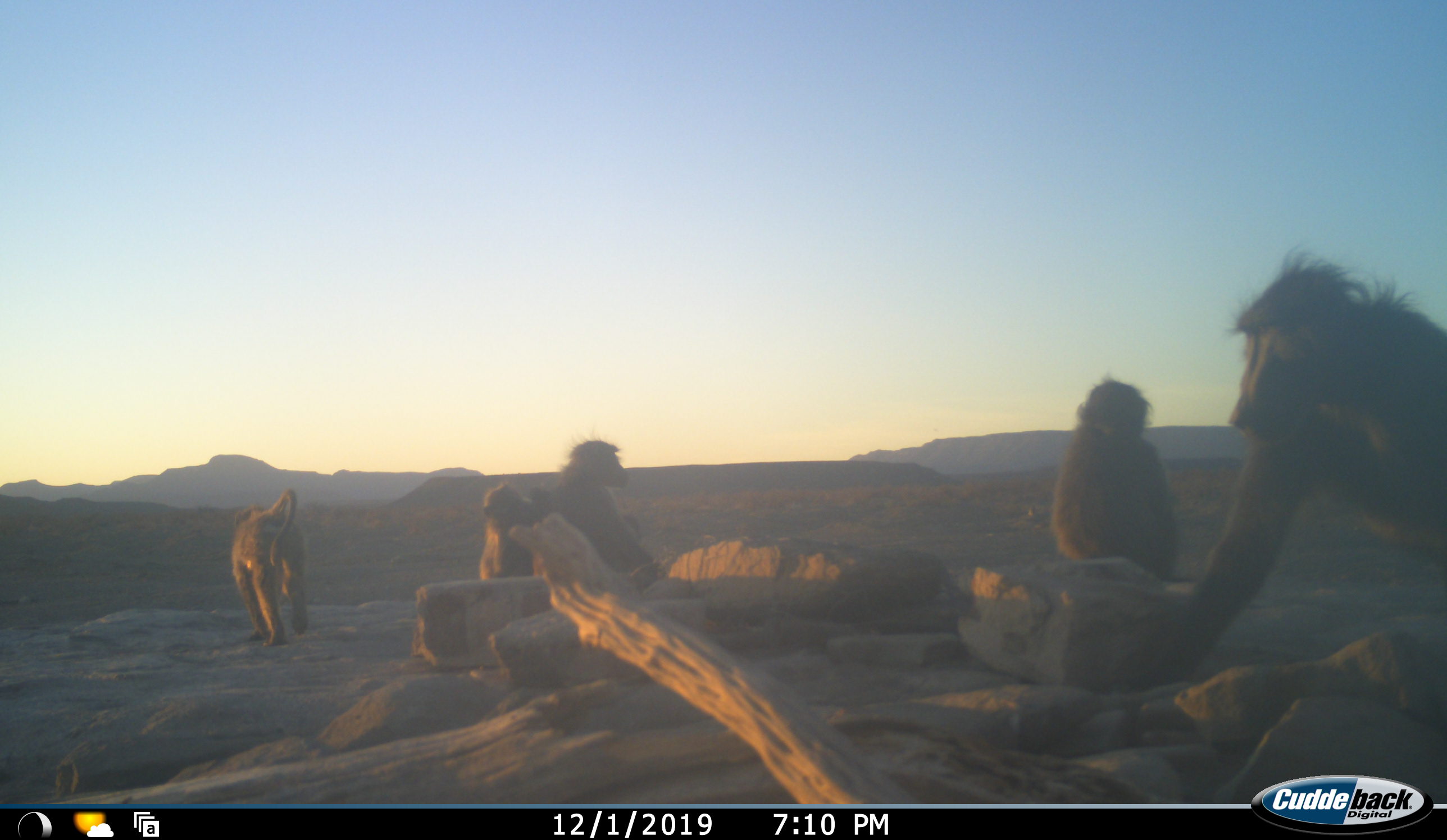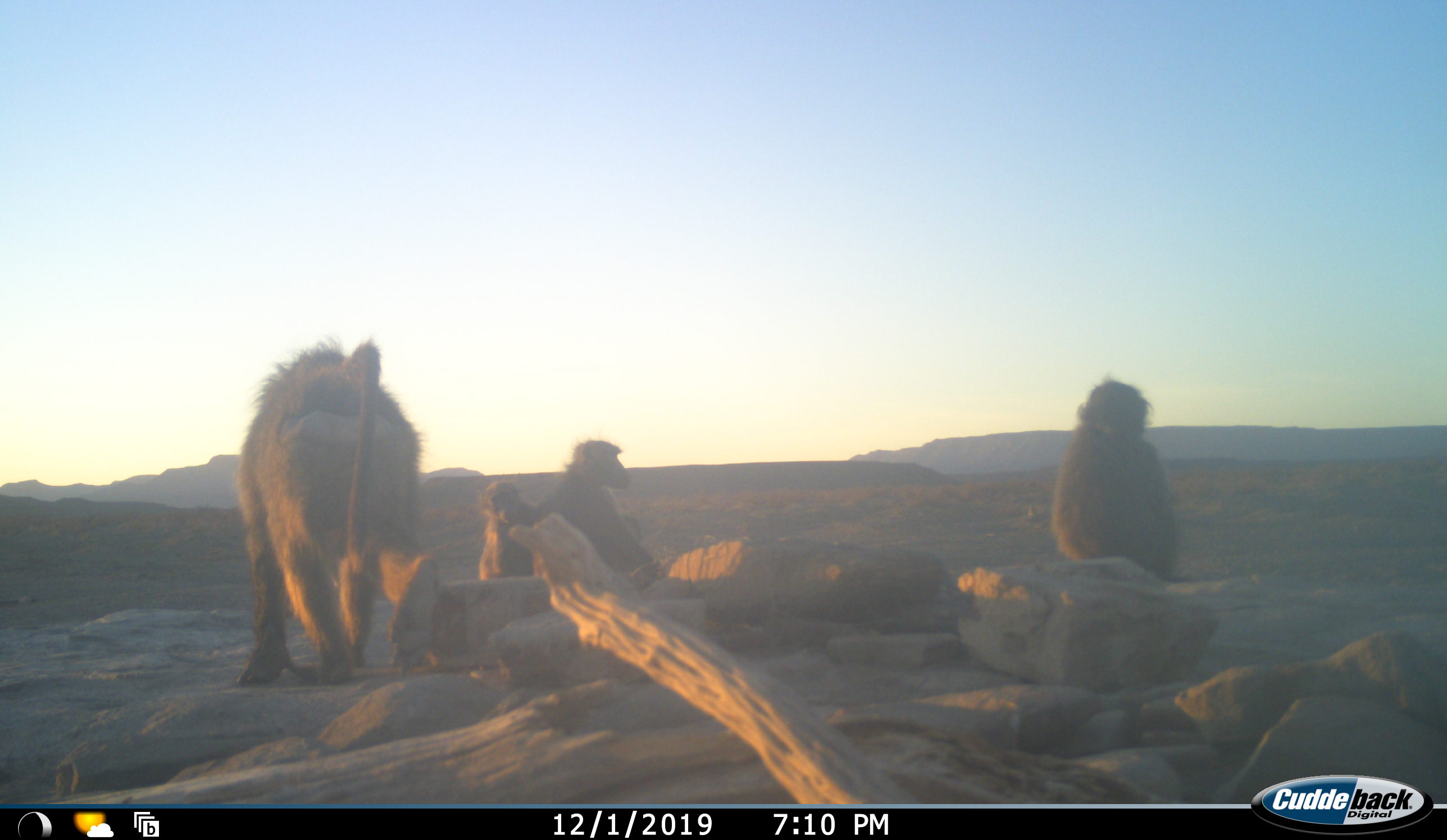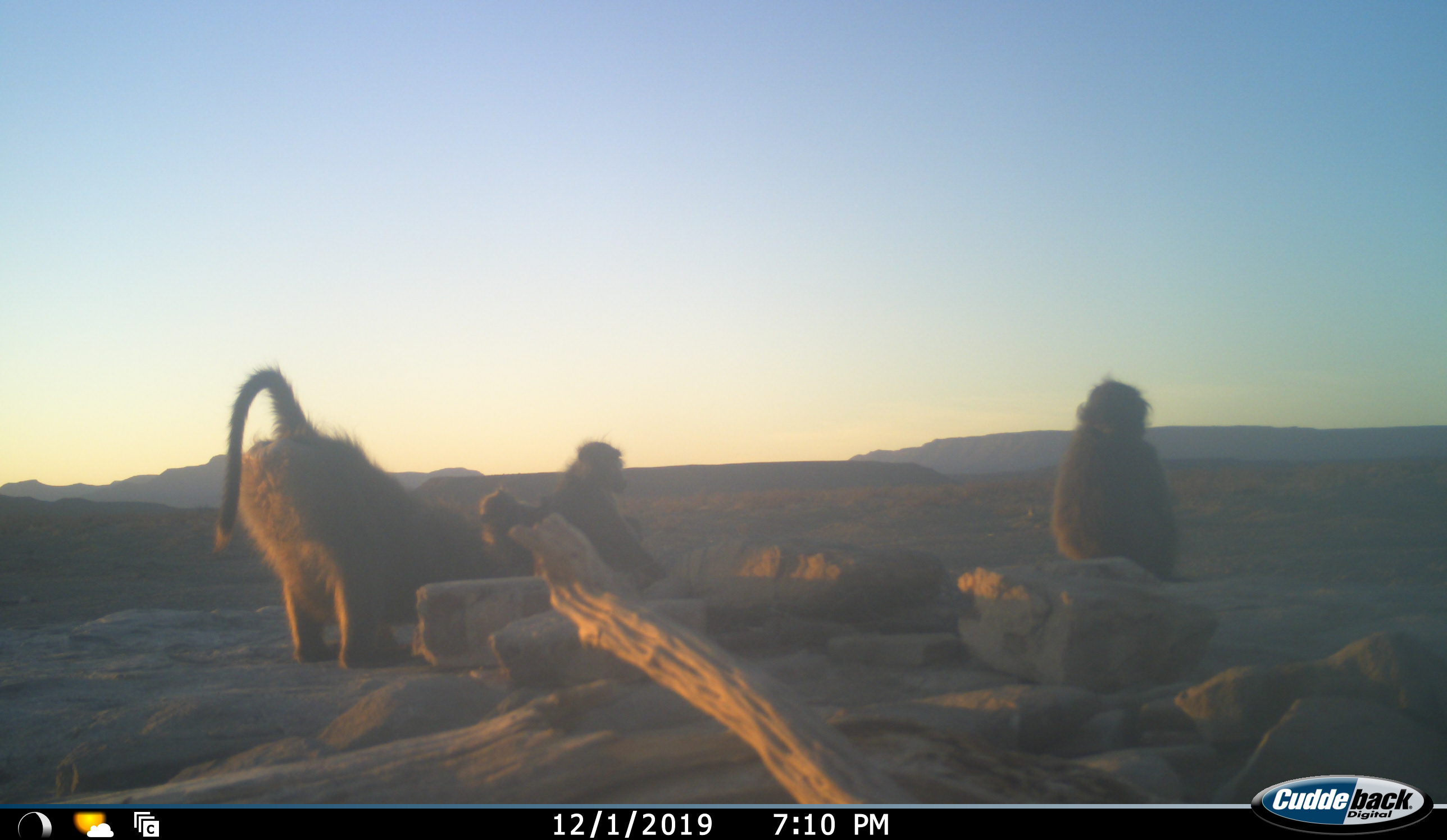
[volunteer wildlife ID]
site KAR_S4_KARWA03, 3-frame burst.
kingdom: Animalia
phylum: Chordata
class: Mammalia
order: Primates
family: Cercopithecidae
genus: Papio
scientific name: Papio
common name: baboon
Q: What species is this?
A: Baboon (Papio).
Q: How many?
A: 5.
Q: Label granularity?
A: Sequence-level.